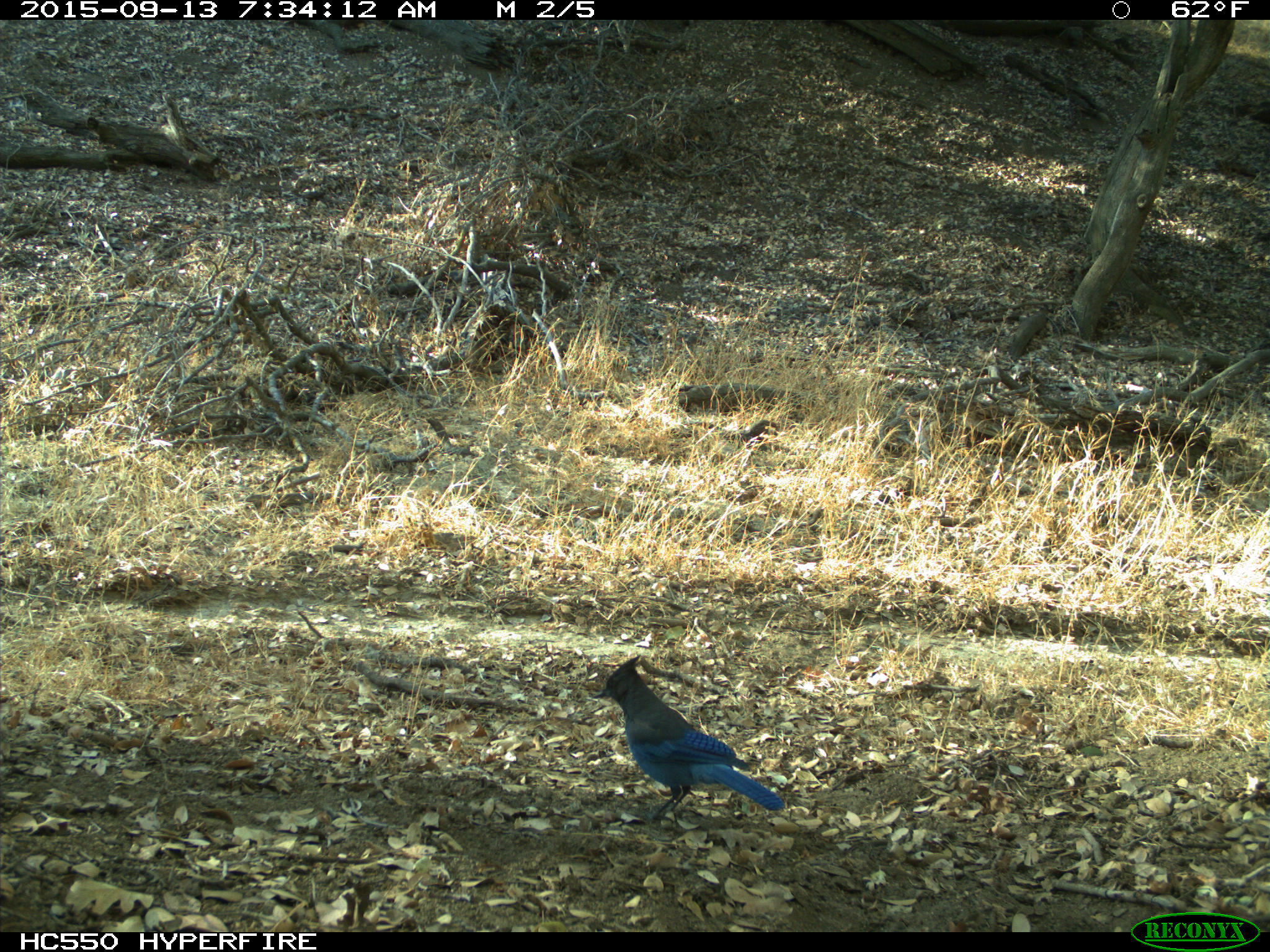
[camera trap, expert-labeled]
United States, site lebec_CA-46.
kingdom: Animalia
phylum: Chordata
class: Aves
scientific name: Aves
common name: birds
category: unidentified bird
Unidentified bird (birds) (Aves).